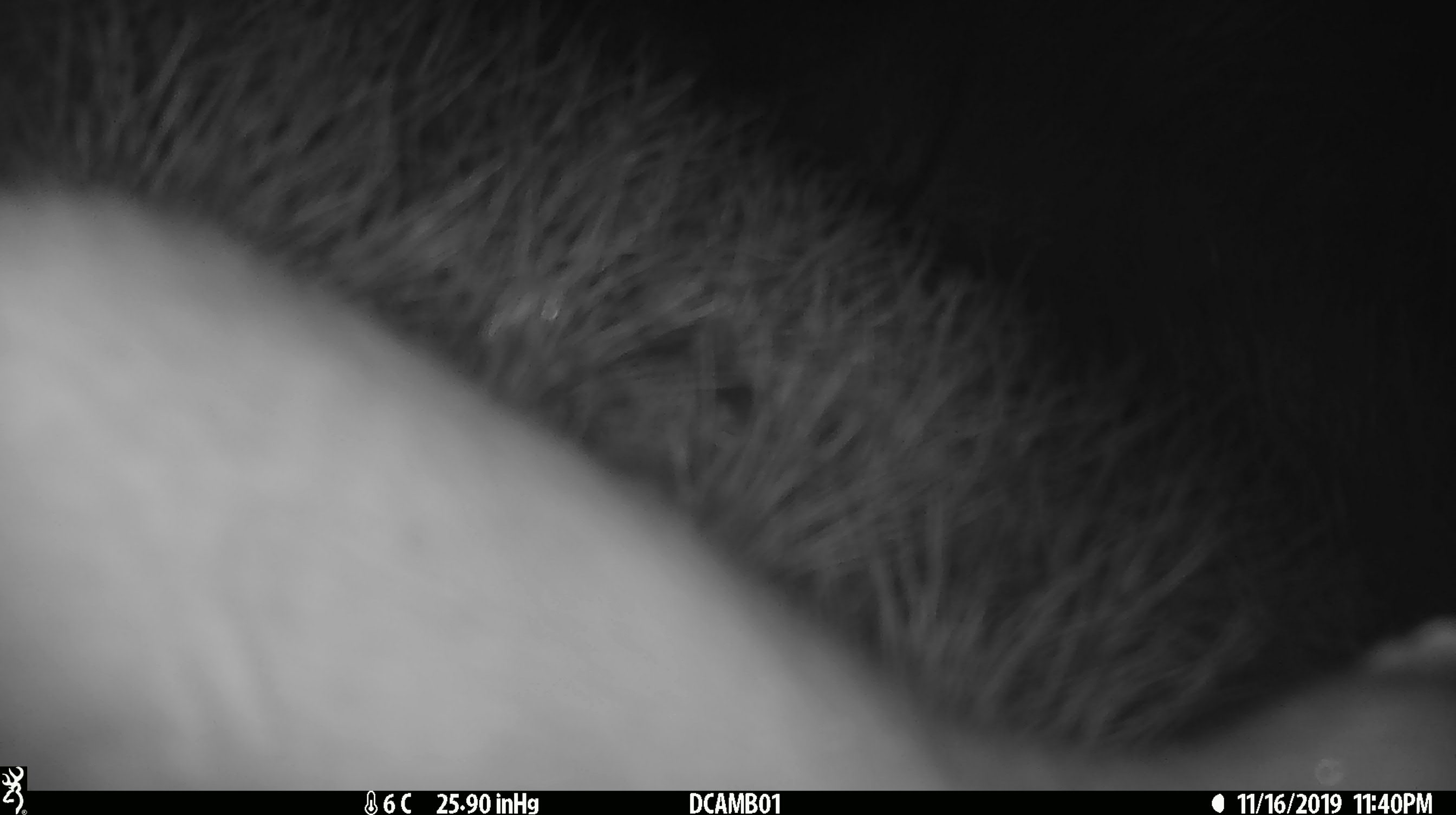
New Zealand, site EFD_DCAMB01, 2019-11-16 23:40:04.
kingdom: Animalia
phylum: Chordata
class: Mammalia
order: Carnivora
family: Mustelidae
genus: Mustela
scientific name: Mustela erminea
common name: stoat